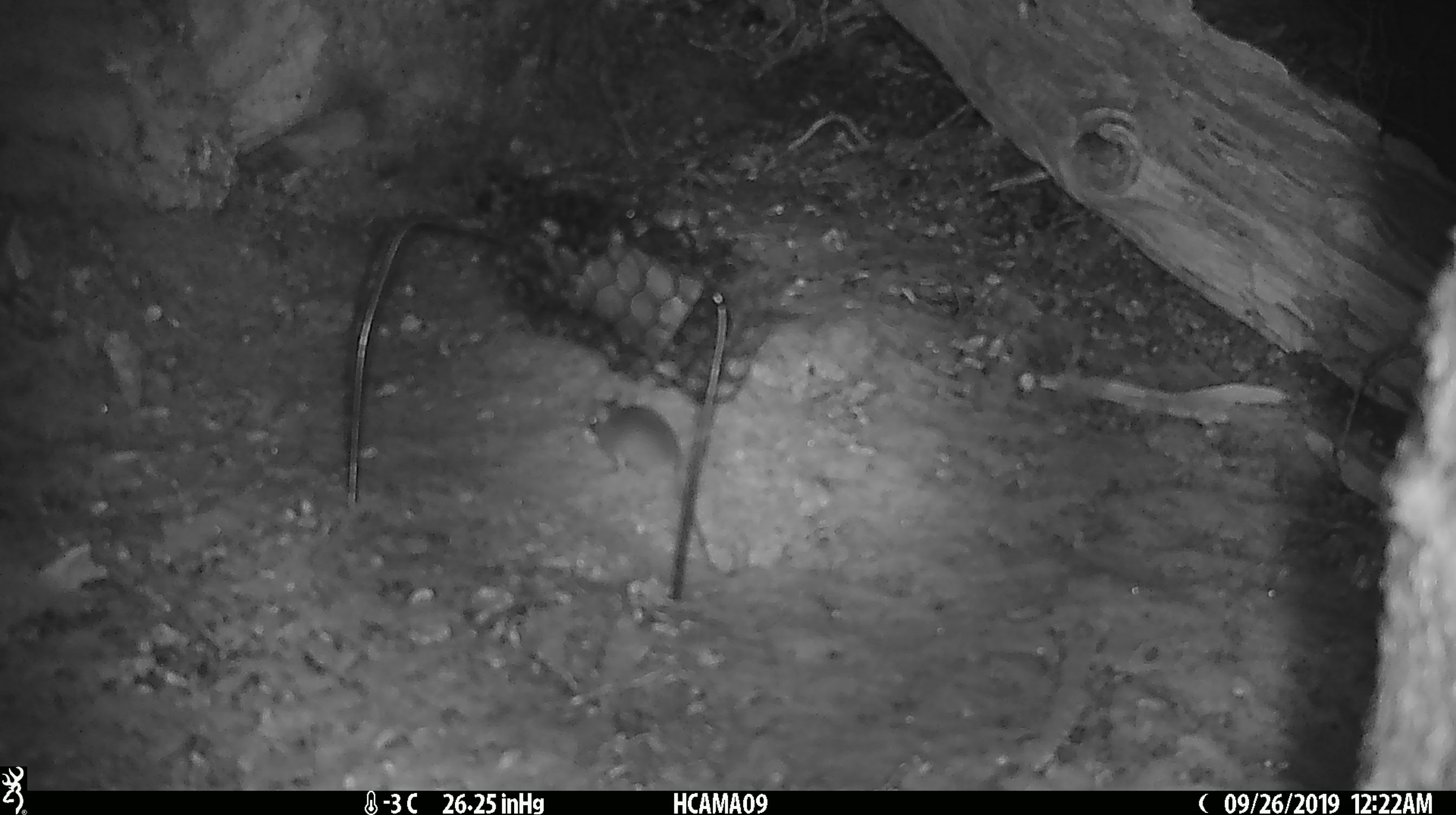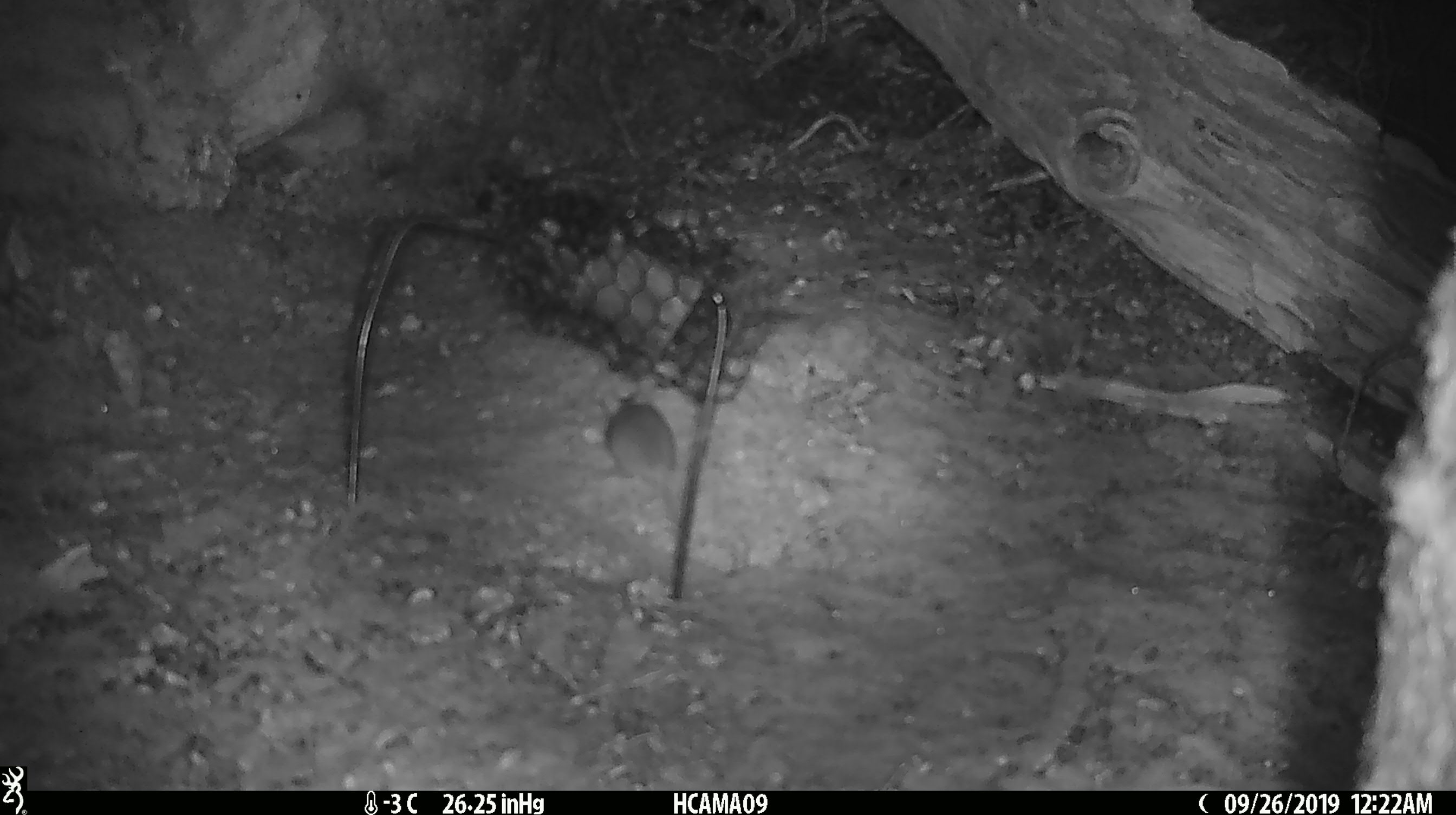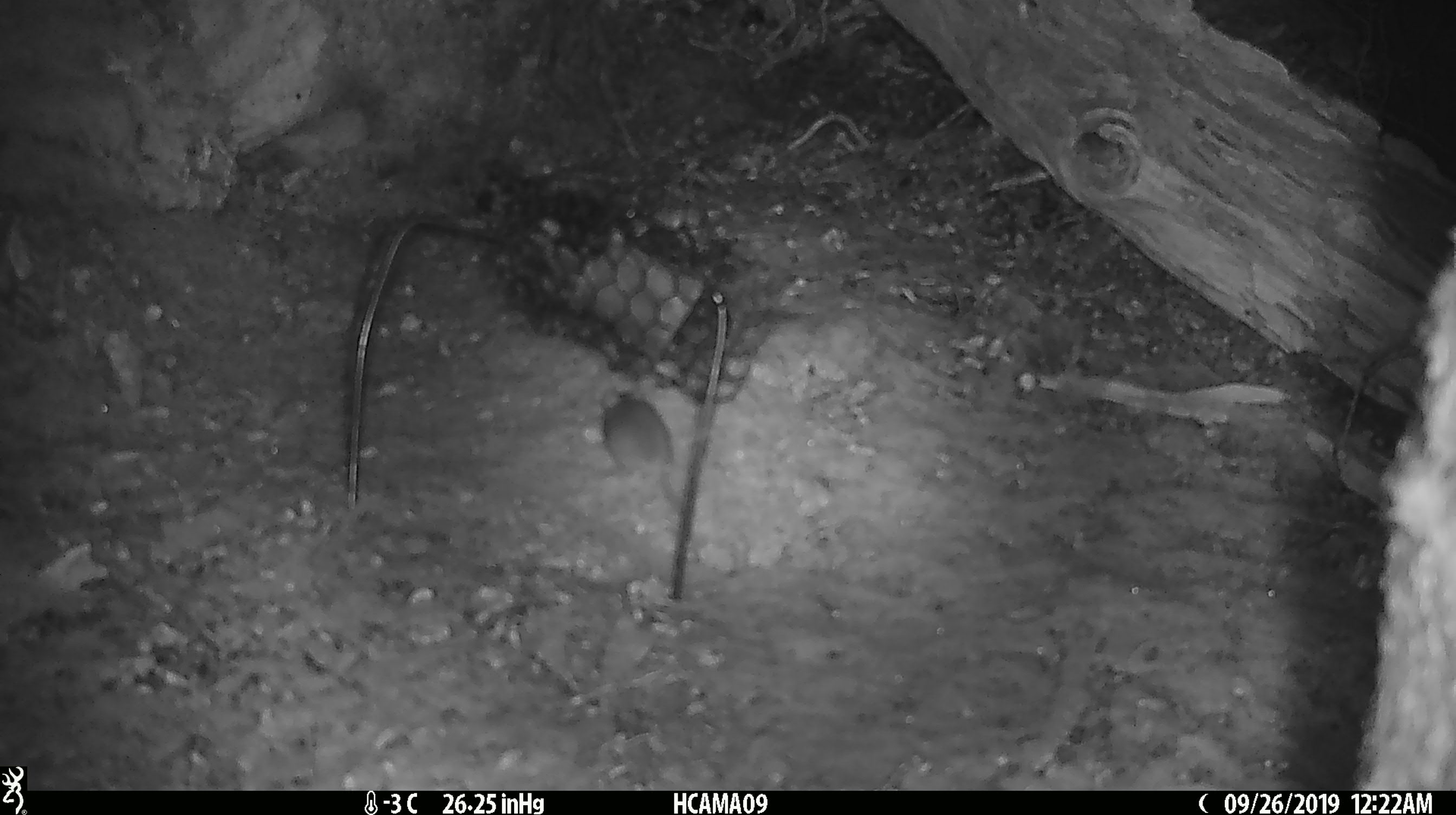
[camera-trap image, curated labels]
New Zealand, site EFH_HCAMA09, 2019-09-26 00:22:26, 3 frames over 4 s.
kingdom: Animalia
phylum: Chordata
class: Mammalia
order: Rodentia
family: Muridae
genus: Mus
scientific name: Mus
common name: mouse